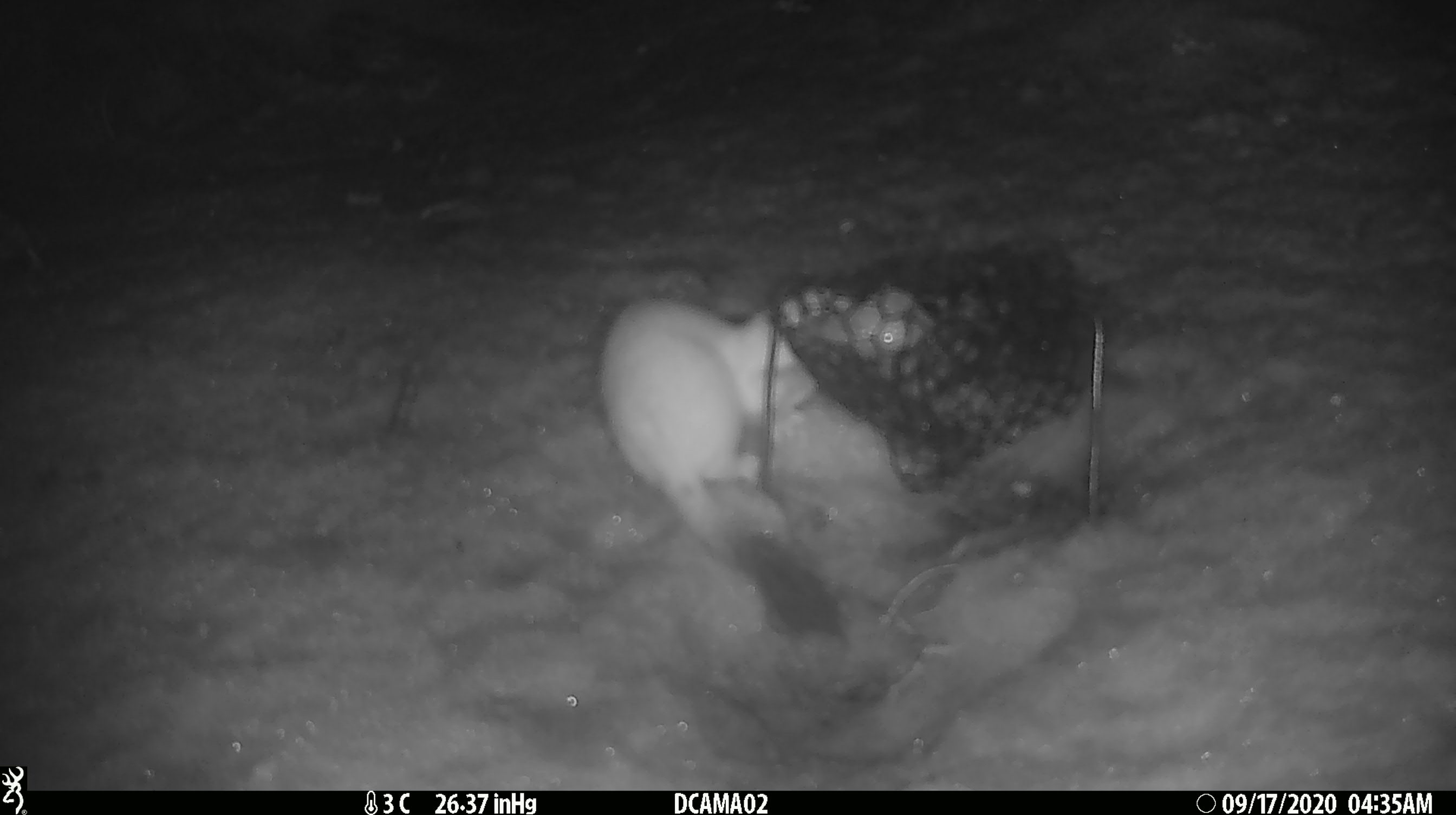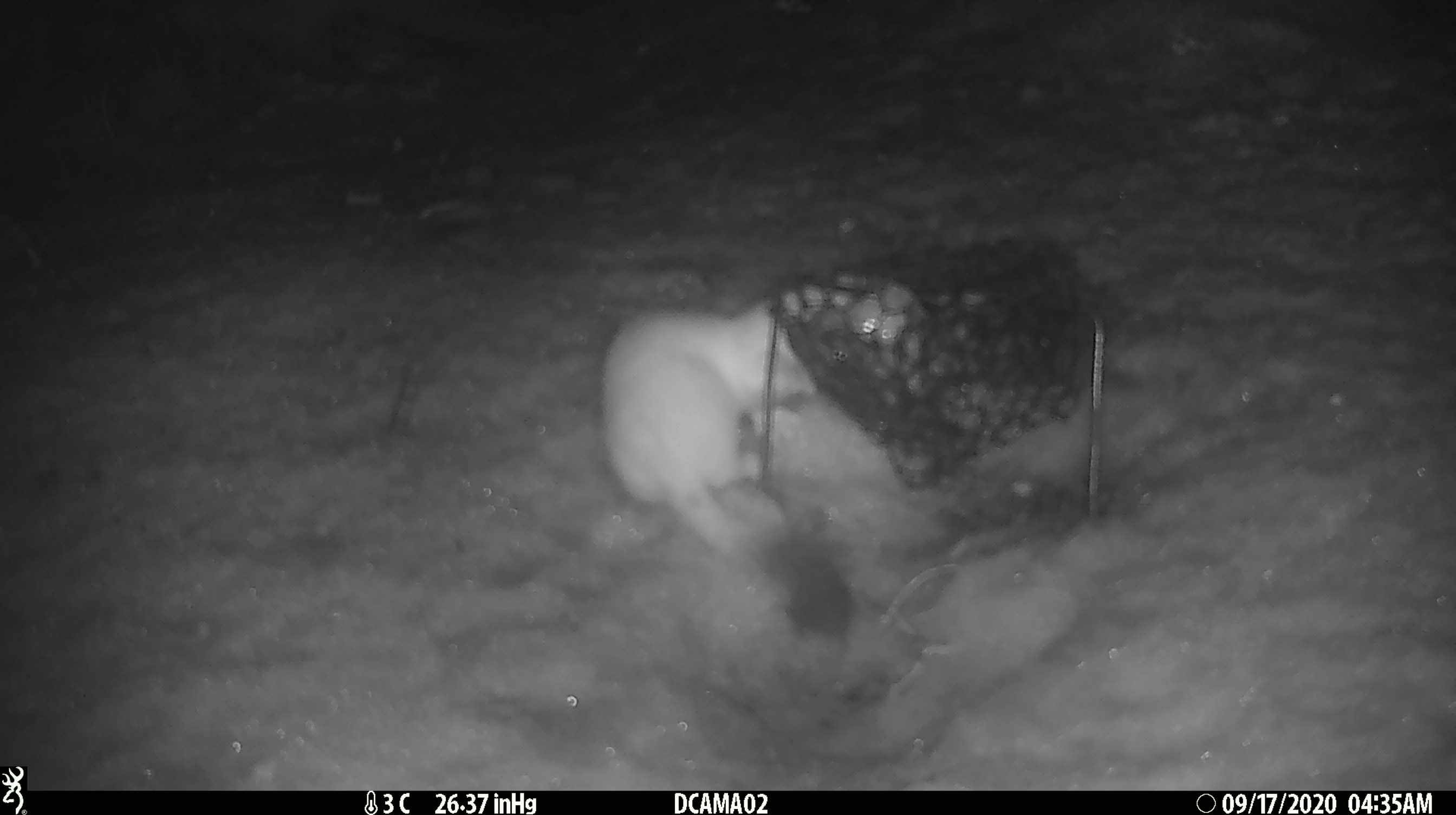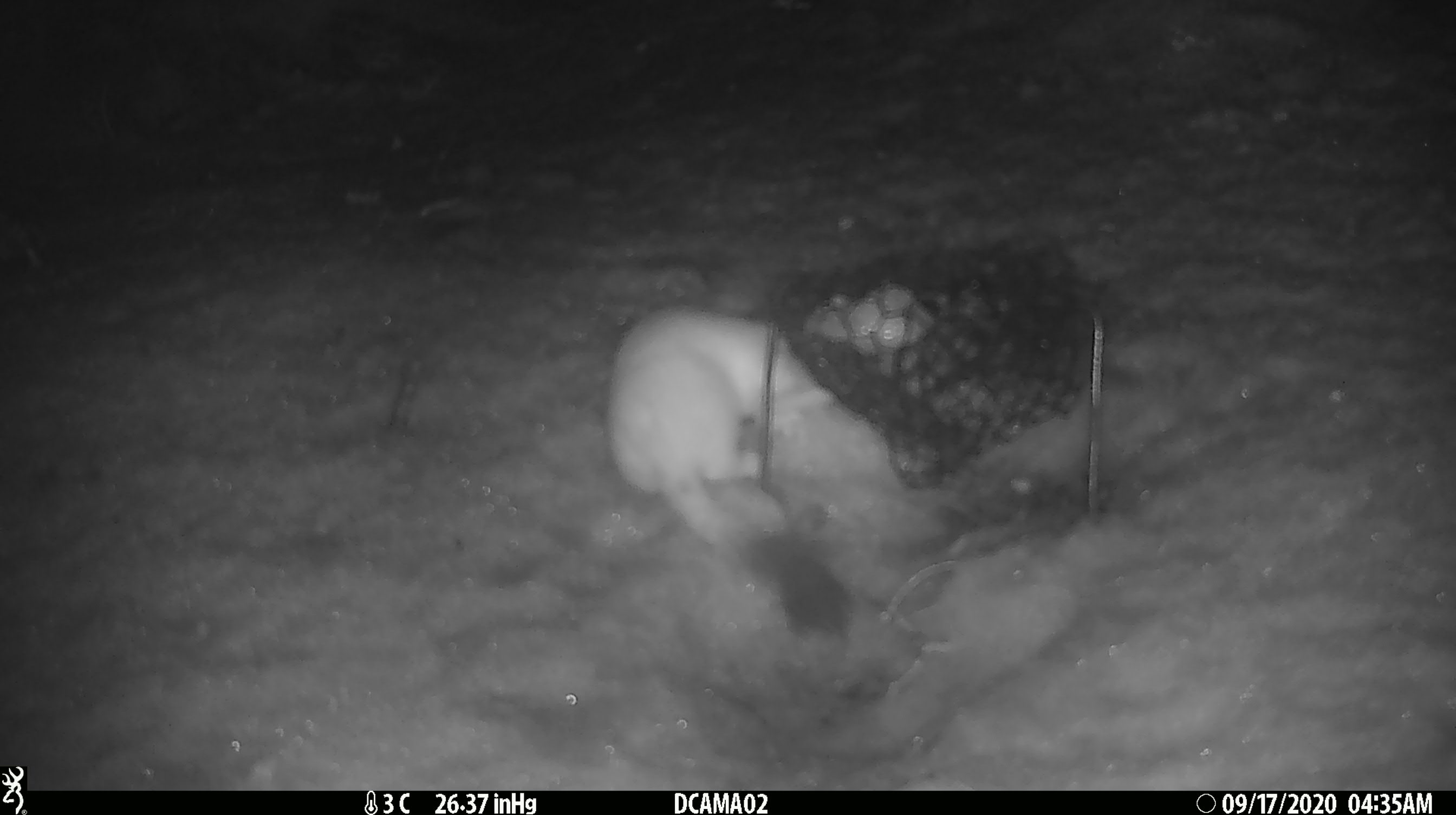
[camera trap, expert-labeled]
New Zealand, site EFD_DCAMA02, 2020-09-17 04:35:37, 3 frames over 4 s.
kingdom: Animalia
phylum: Chordata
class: Mammalia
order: Carnivora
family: Mustelidae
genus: Mustela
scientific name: Mustela erminea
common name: stoat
Stoat (Mustela erminea).